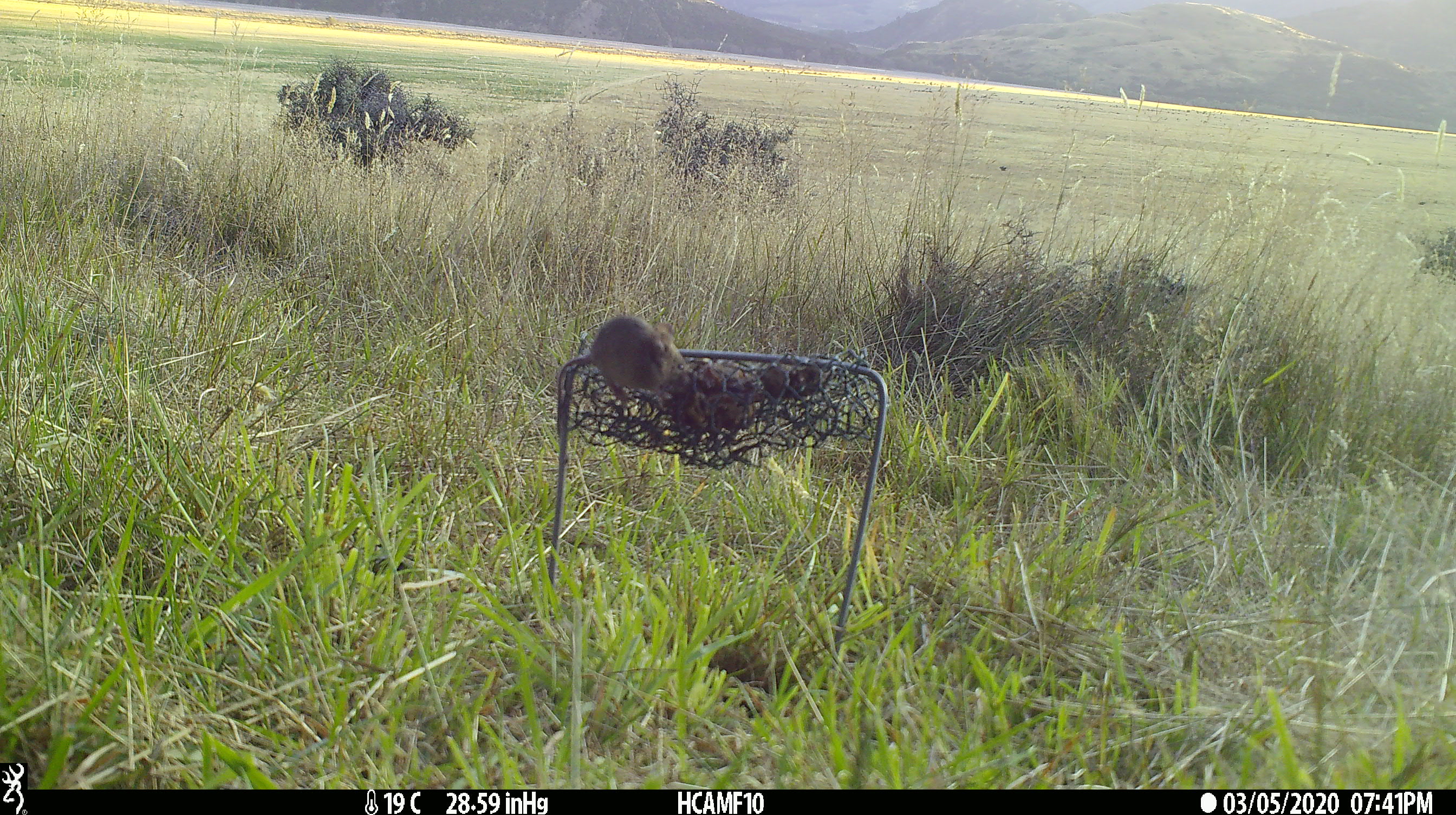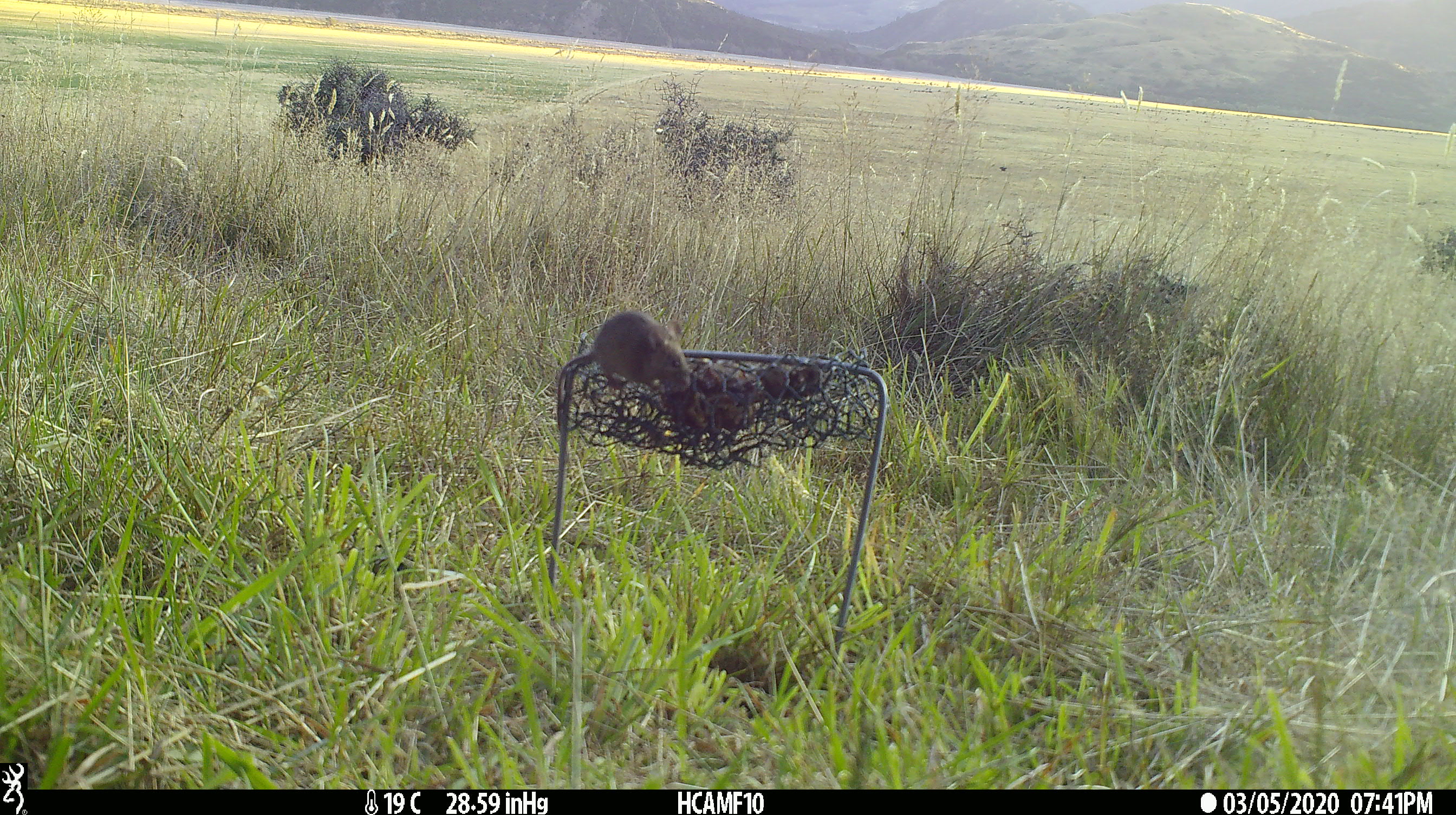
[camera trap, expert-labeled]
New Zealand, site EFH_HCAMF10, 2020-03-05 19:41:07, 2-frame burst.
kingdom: Animalia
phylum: Chordata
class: Mammalia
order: Rodentia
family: Muridae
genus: Mus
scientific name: Mus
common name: mouse